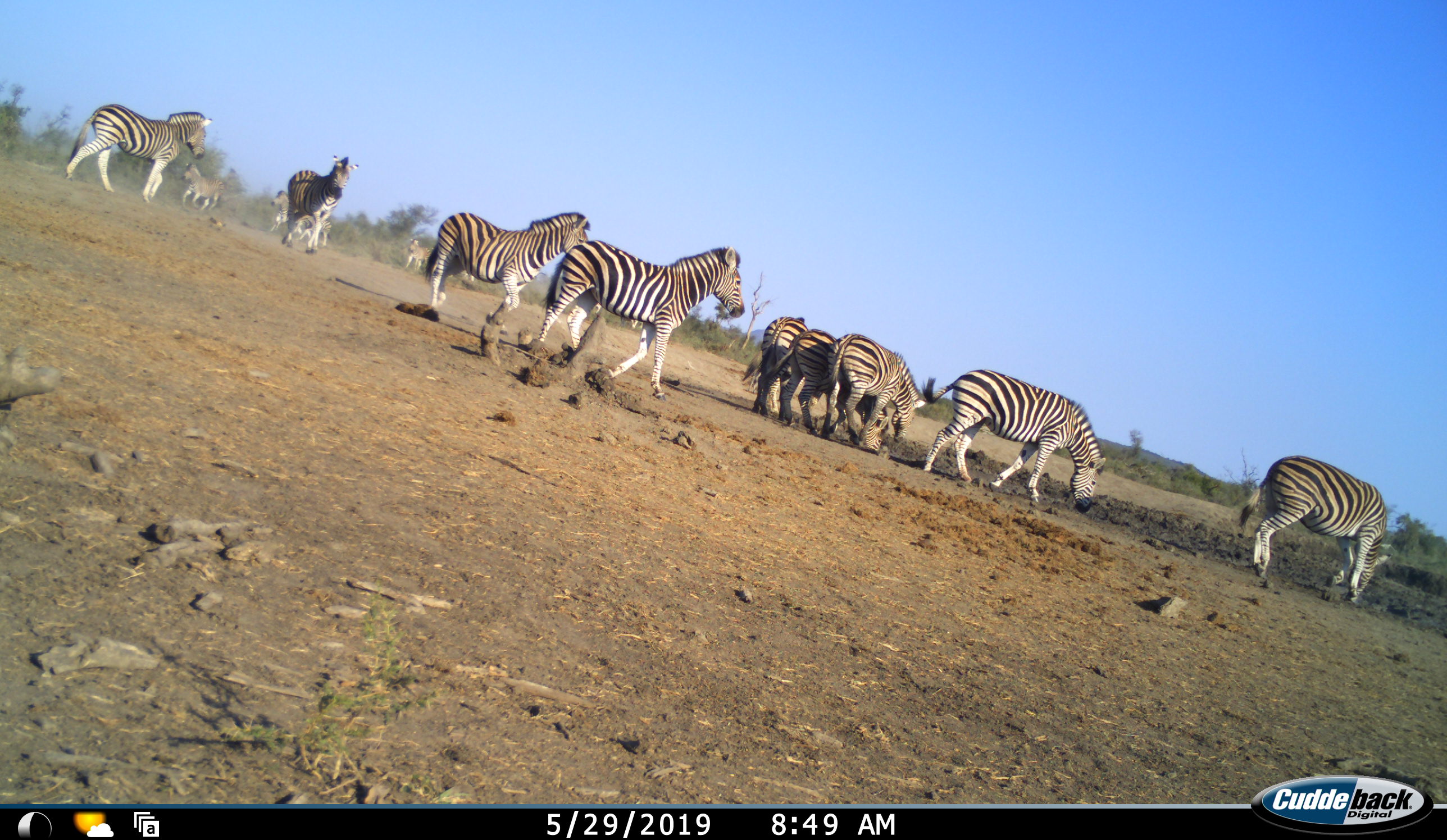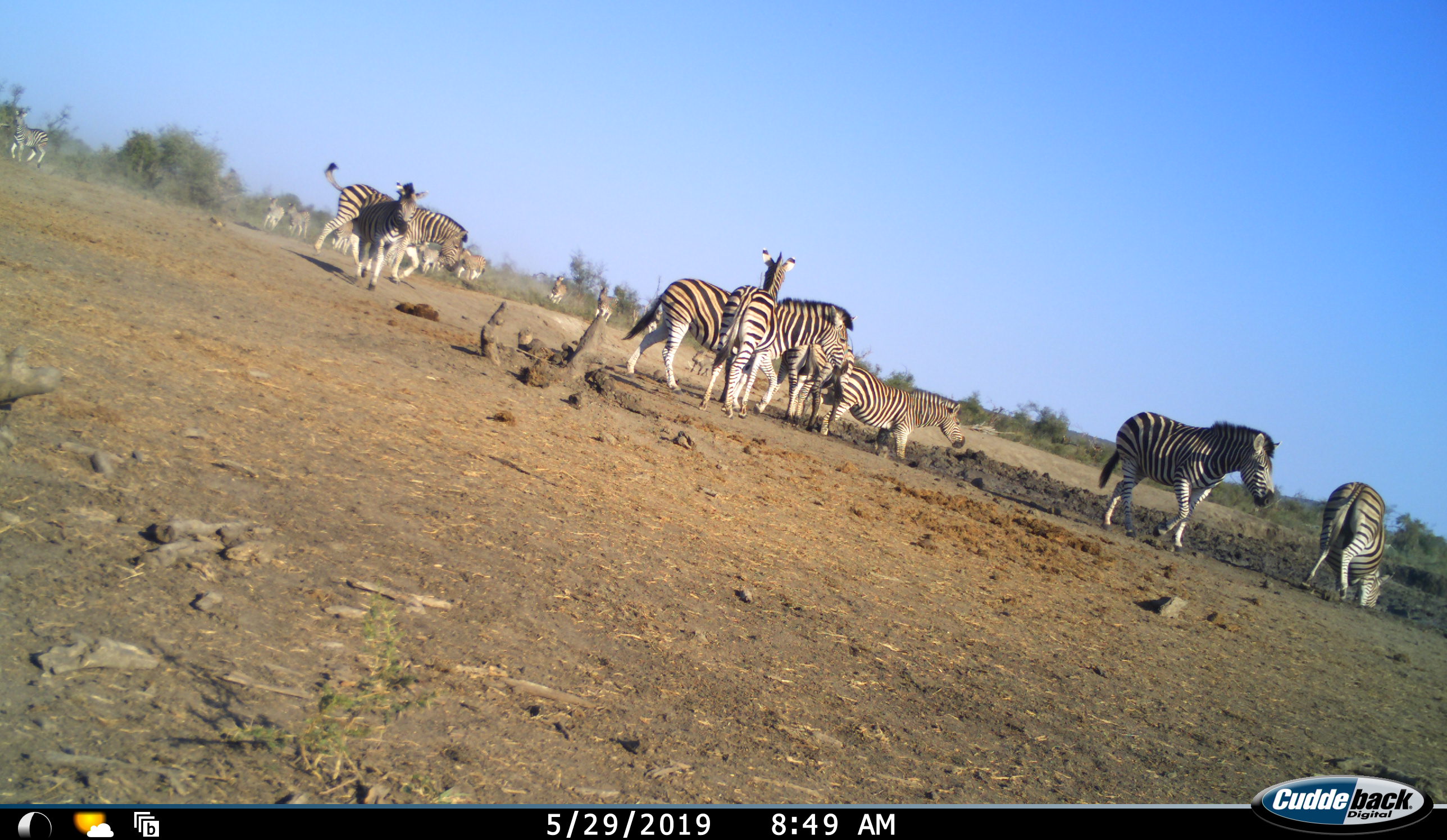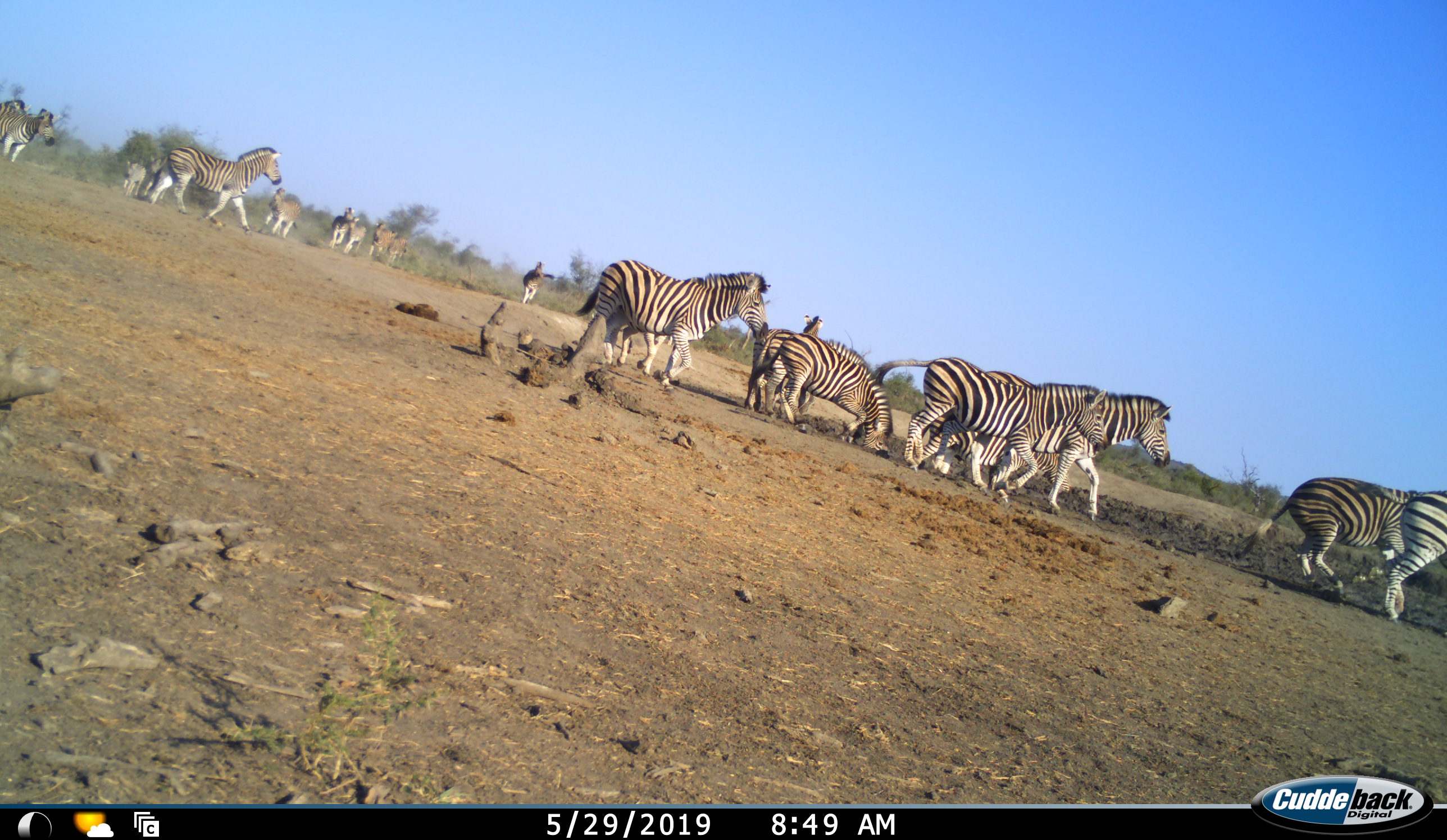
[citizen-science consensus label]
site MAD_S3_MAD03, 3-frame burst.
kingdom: Animalia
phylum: Chordata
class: Mammalia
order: Perissodactyla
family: Equidae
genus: Equus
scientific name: Equus quagga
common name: plains zebra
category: zebraplains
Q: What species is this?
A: Zebraplains (plains zebra) (Equus quagga).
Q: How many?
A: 11-50.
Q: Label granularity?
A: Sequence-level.